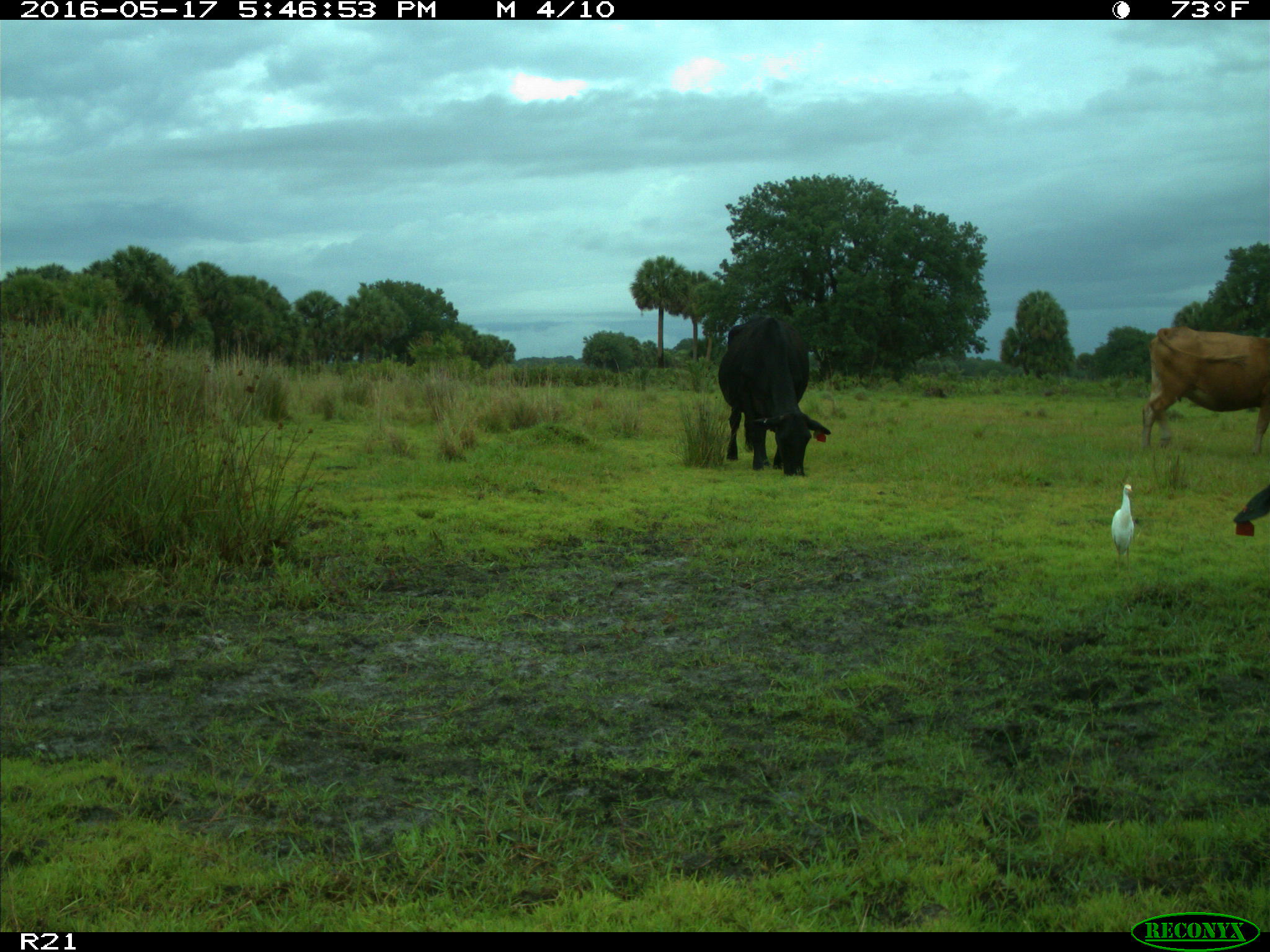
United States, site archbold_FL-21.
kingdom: Animalia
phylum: Chordata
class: Mammalia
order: Artiodactyla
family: Bovidae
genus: Bos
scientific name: Bos taurus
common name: domestic cow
Bos taurus (domestic cow).